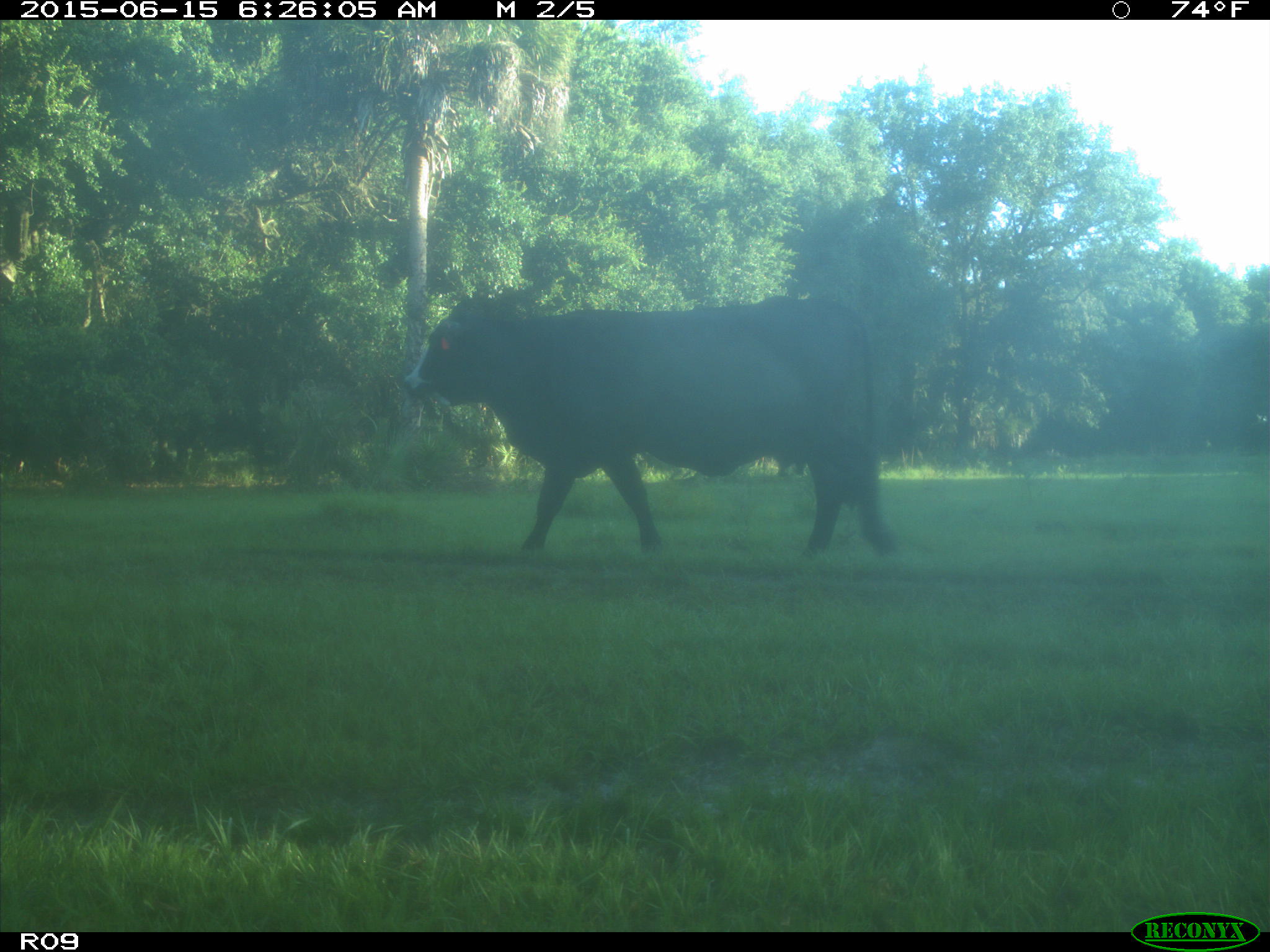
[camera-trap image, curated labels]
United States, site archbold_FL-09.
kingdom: Animalia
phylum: Chordata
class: Mammalia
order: Artiodactyla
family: Bovidae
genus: Bos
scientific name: Bos taurus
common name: domestic cow